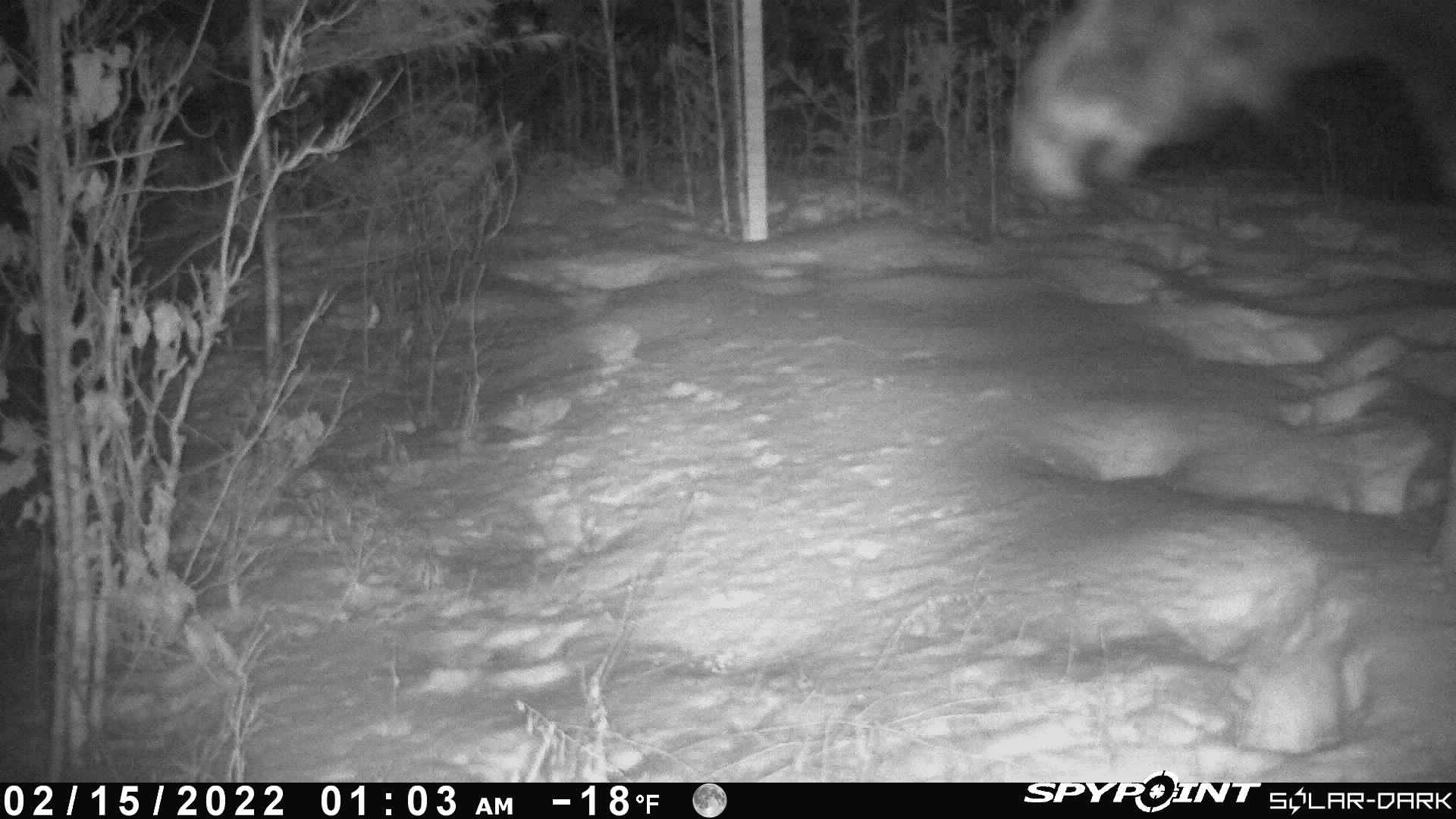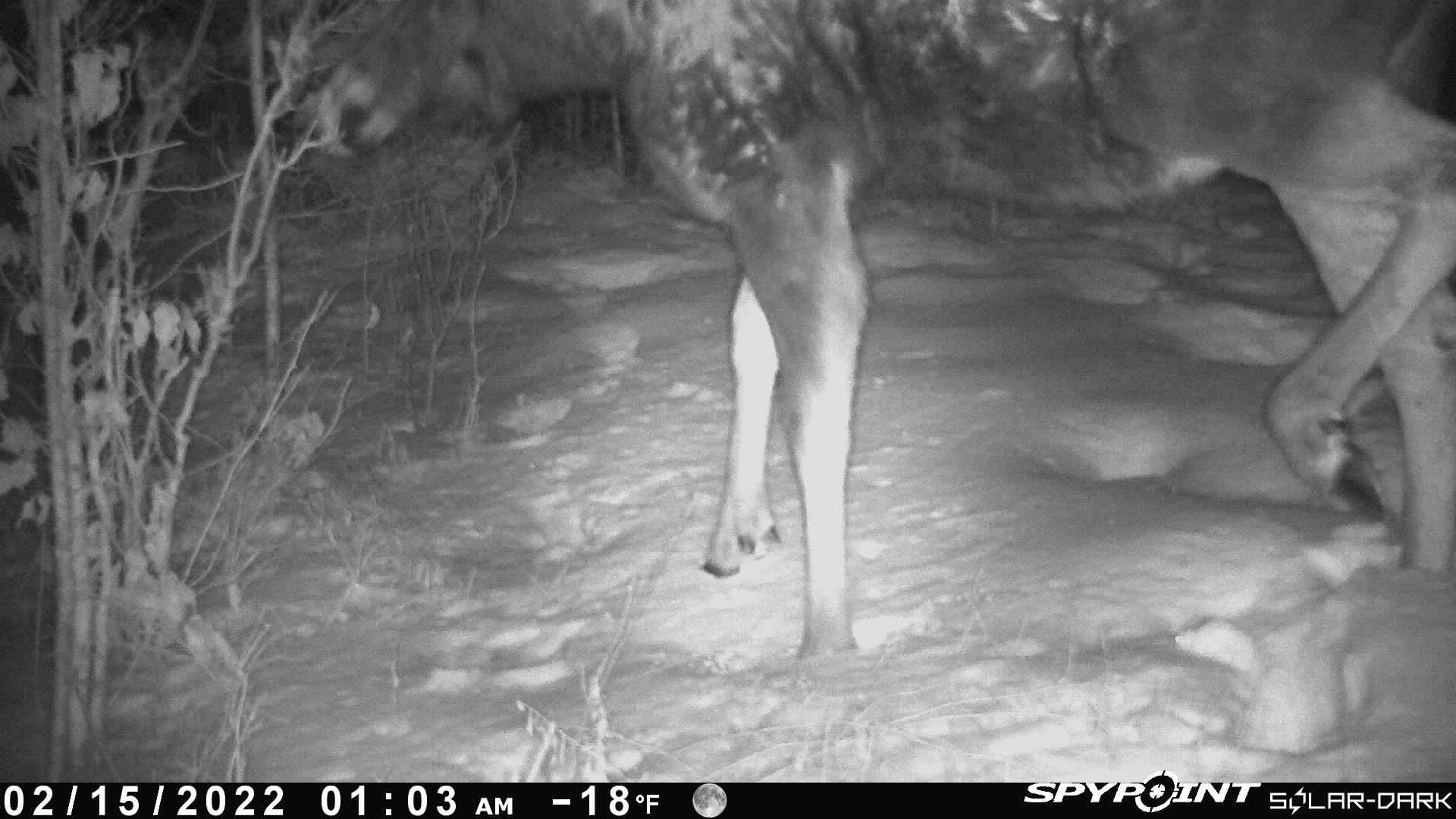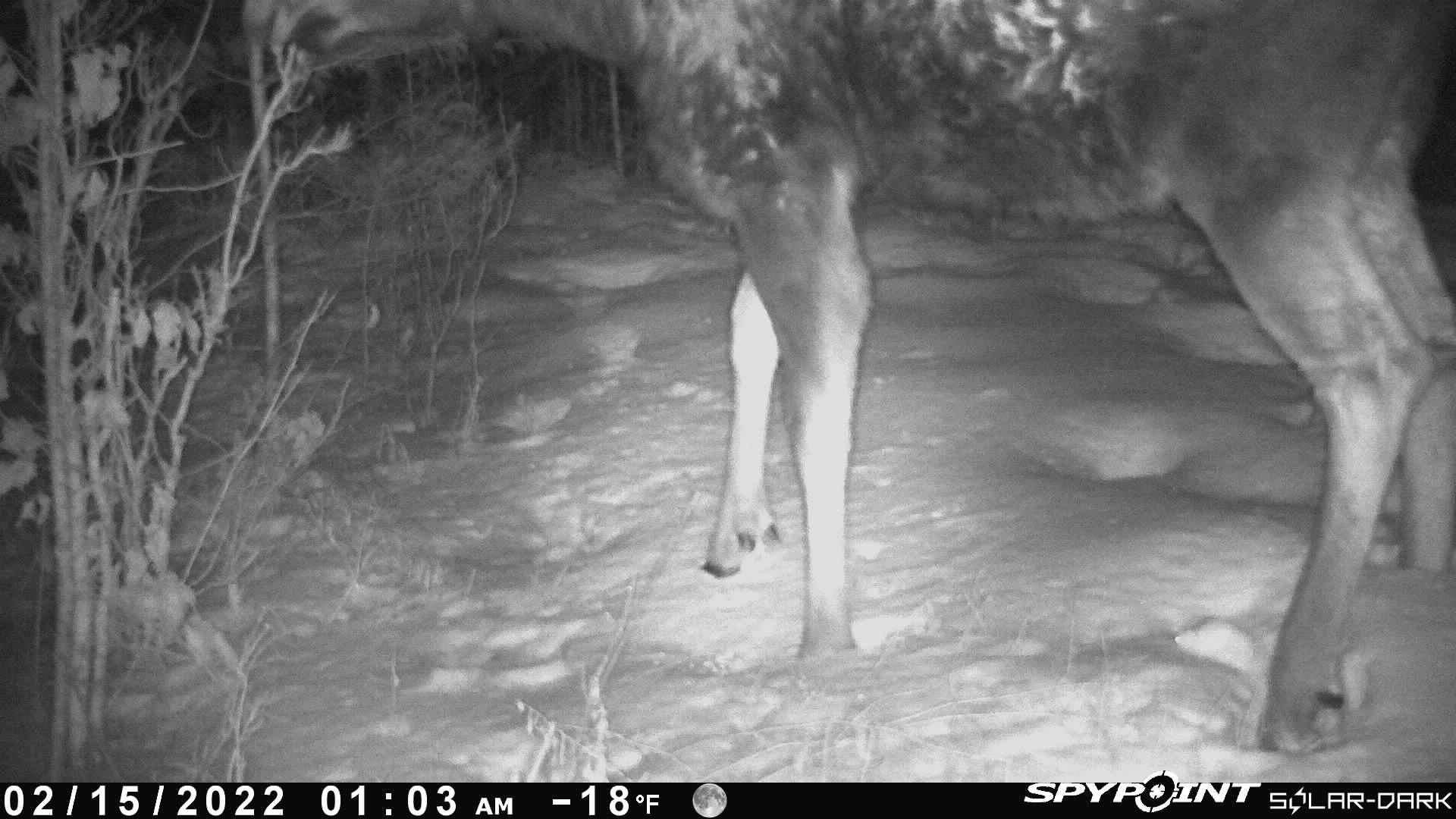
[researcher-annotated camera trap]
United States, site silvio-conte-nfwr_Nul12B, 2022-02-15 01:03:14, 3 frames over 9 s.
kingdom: Animalia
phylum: Chordata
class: Mammalia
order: Artiodactyla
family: Cervidae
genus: Alces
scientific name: Alces alces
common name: moose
Moose (Alces alces).